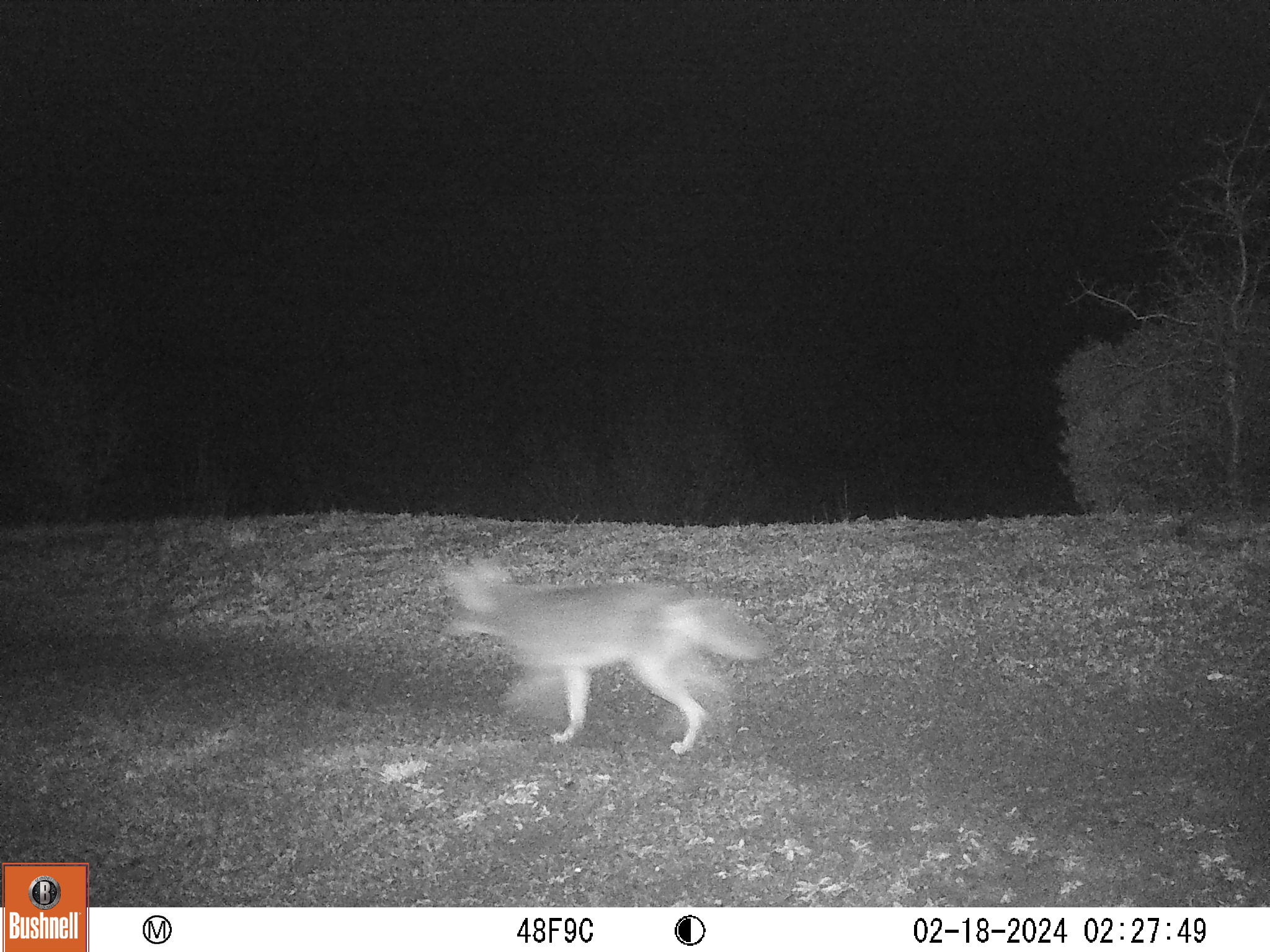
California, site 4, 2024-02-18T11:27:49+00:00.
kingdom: Animalia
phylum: Chordata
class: Mammalia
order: Carnivora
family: Canidae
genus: Canis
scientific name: Canis latrans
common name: coyote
Coyote (Canis latrans).